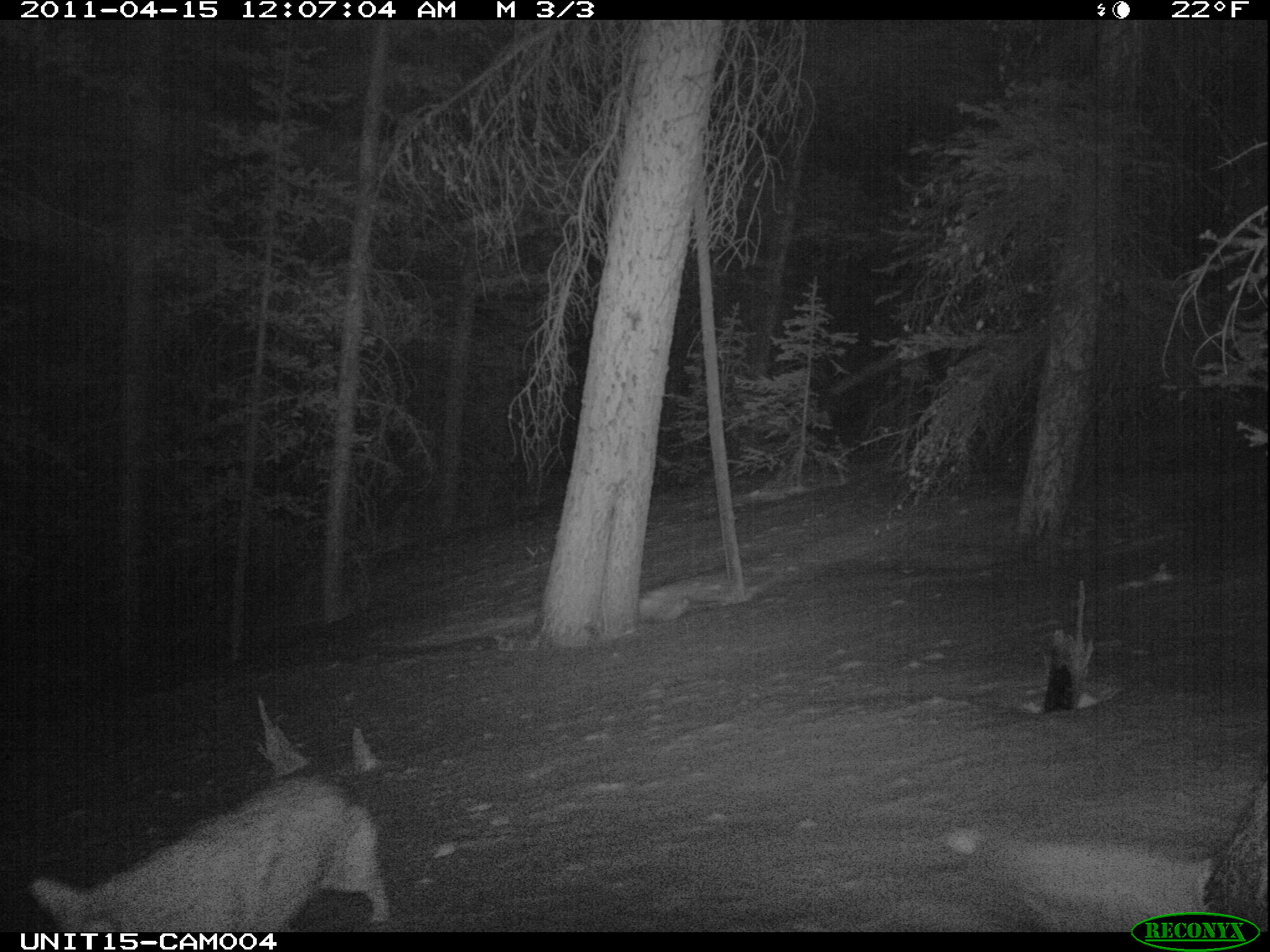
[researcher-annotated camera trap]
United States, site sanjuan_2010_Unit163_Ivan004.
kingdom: Animalia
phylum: Chordata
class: Mammalia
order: Carnivora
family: Canidae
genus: Canis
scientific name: Canis latrans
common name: coyote